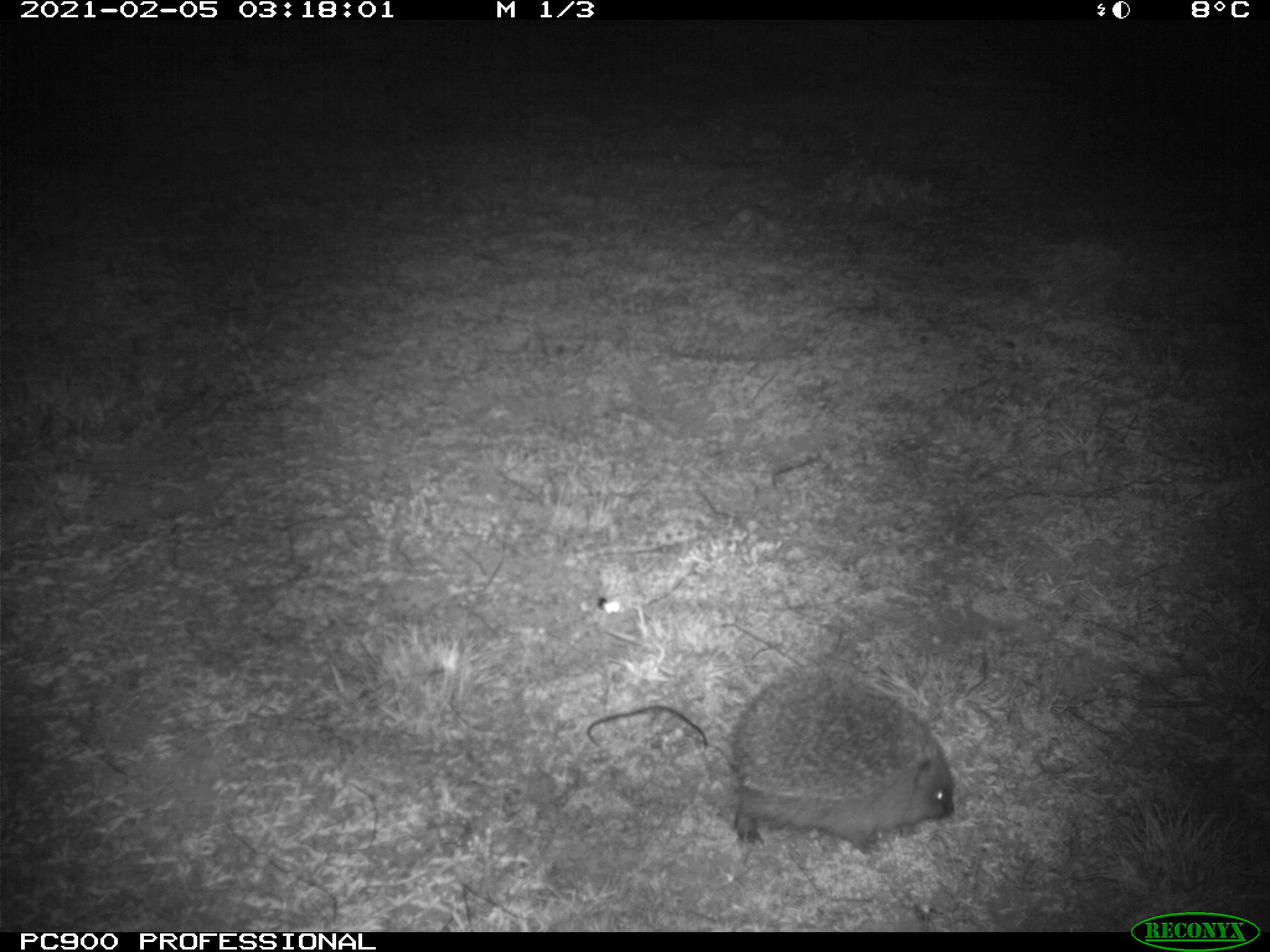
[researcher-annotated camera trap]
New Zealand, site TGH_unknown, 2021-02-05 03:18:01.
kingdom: Animalia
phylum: Chordata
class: Mammalia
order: Eulipotyphla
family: Erinaceidae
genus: Erinaceus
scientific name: Erinaceus europaeus europaeus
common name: european hedgehog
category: hedgehog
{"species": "hedgehog (european hedgehog) (Erinaceus europaeus europaeus)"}